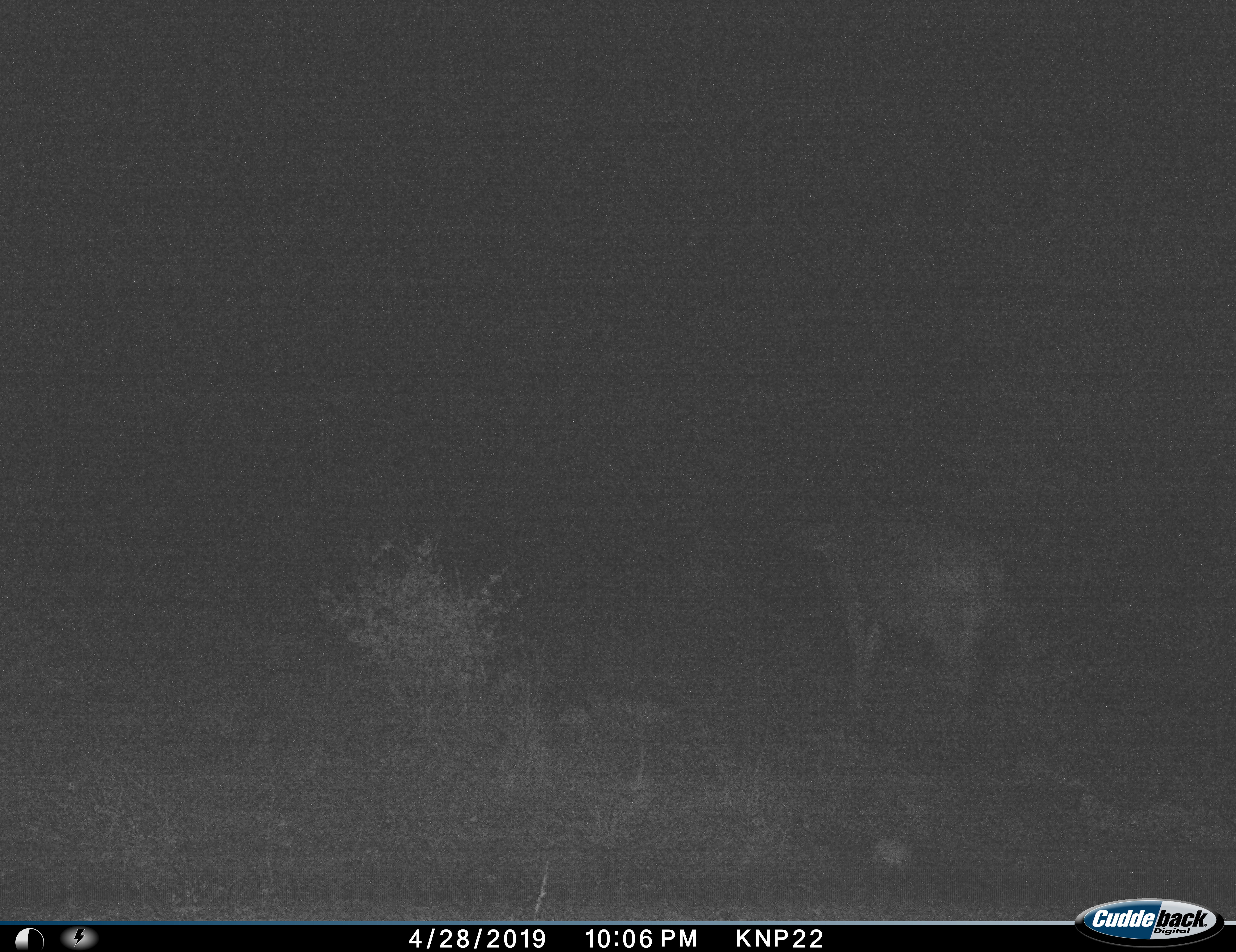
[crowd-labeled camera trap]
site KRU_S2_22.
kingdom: Animalia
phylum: Chordata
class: Mammalia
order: Artiodactyla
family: Bovidae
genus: Syncerus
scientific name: Syncerus caffer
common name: african buffalo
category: buffalo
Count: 1.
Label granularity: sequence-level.